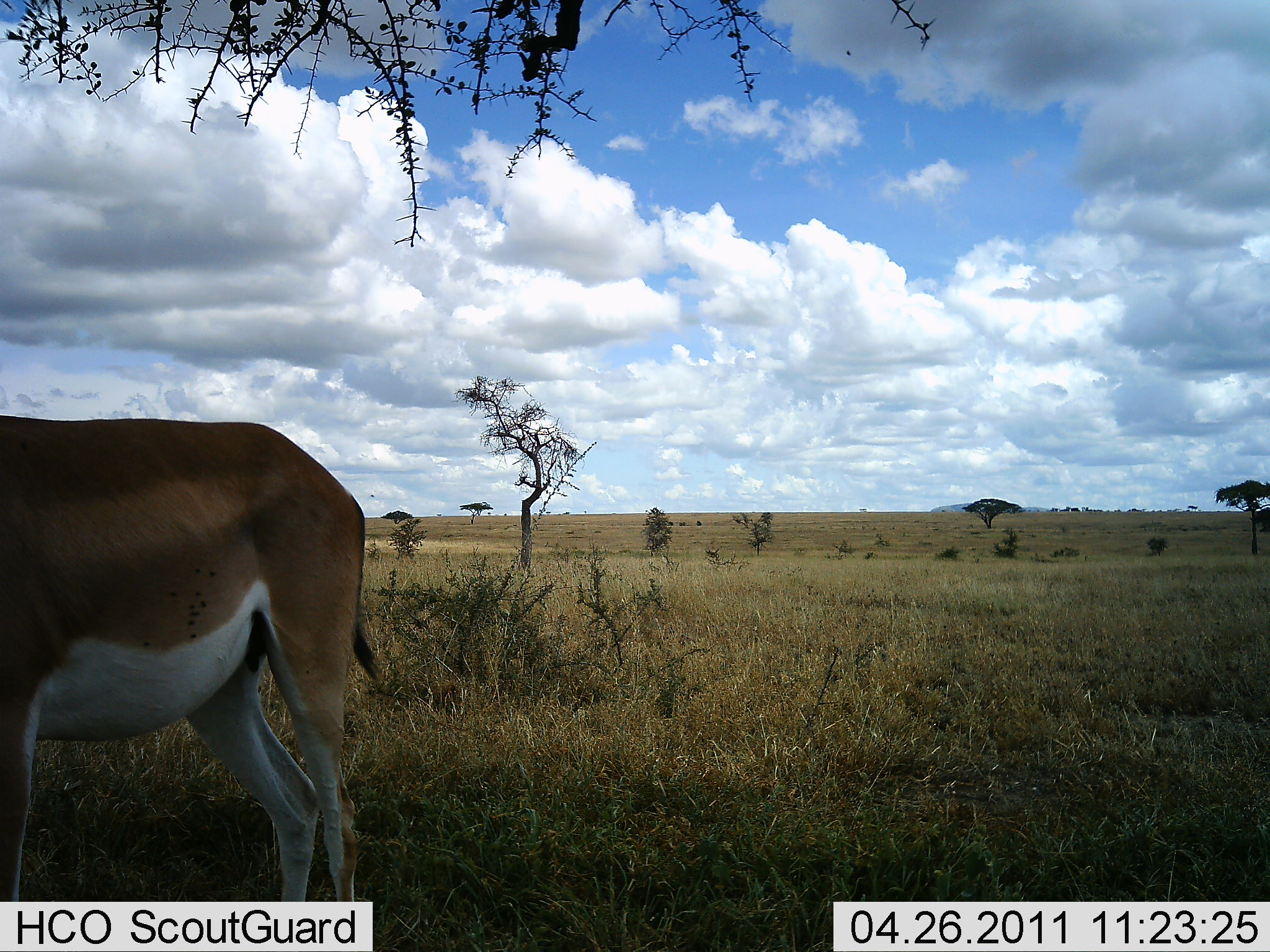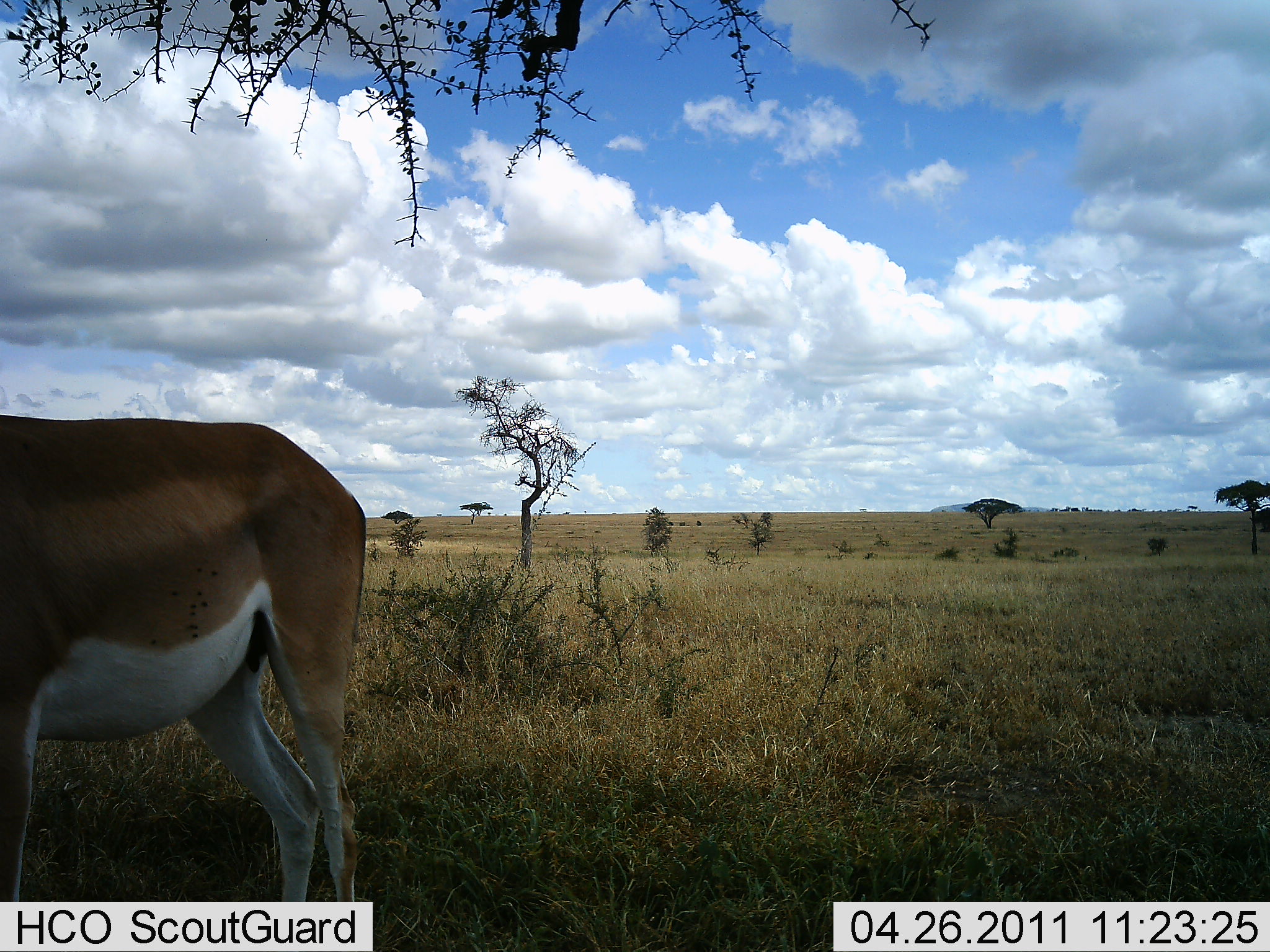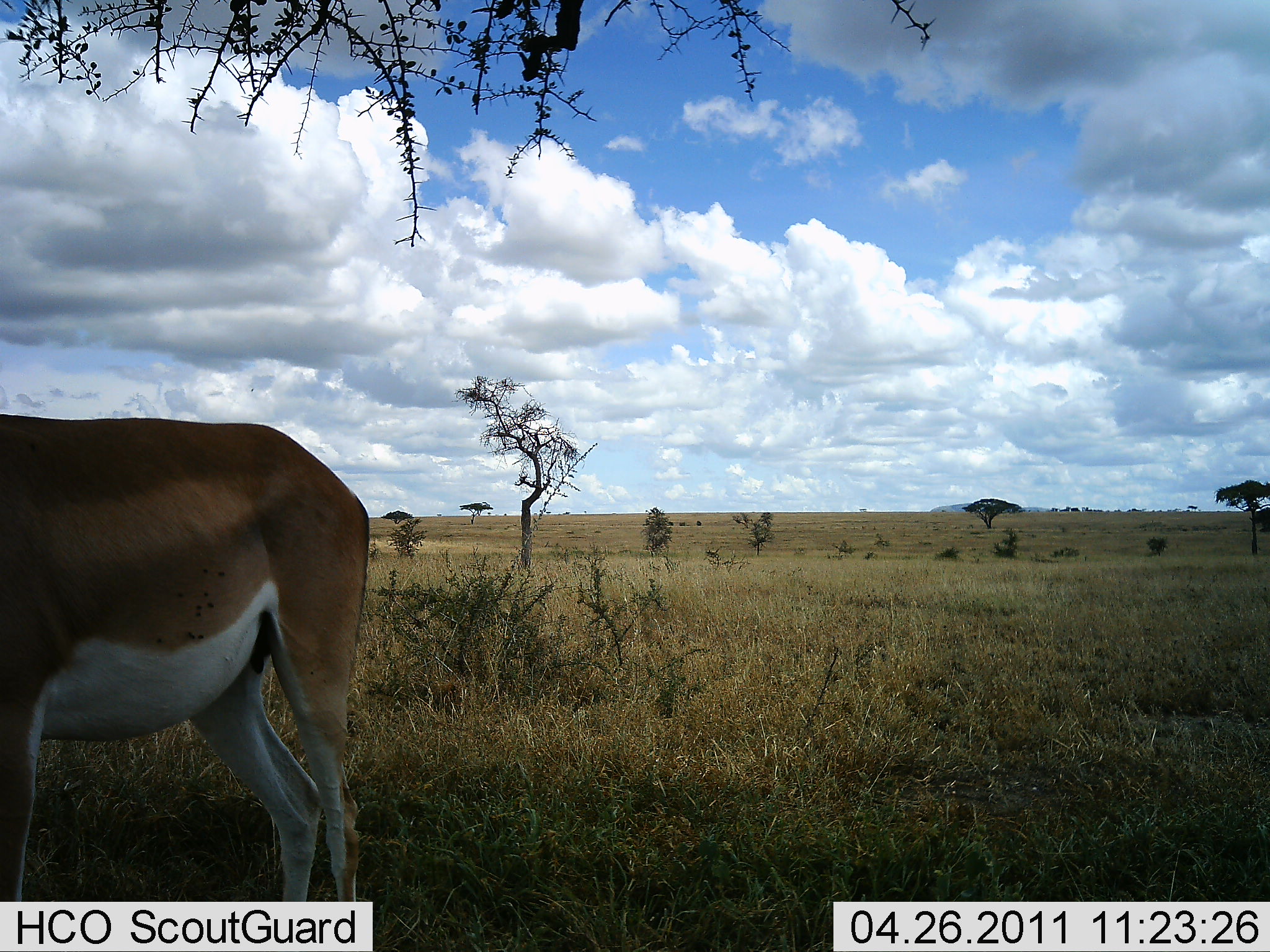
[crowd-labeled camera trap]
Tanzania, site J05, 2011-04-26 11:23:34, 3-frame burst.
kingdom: Animalia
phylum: Chordata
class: Mammalia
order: Artiodactyla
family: Bovidae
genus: Nanger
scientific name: Nanger granti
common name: grant's gazelle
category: gazellegrants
Gazellegrants (grant's gazelle) (Nanger granti), count 1. Behavior (volunteer vote fractions): standing 100%, resting 0%, moving 0%, interacting 0%. Young present (vote fraction): 0%. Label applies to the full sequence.